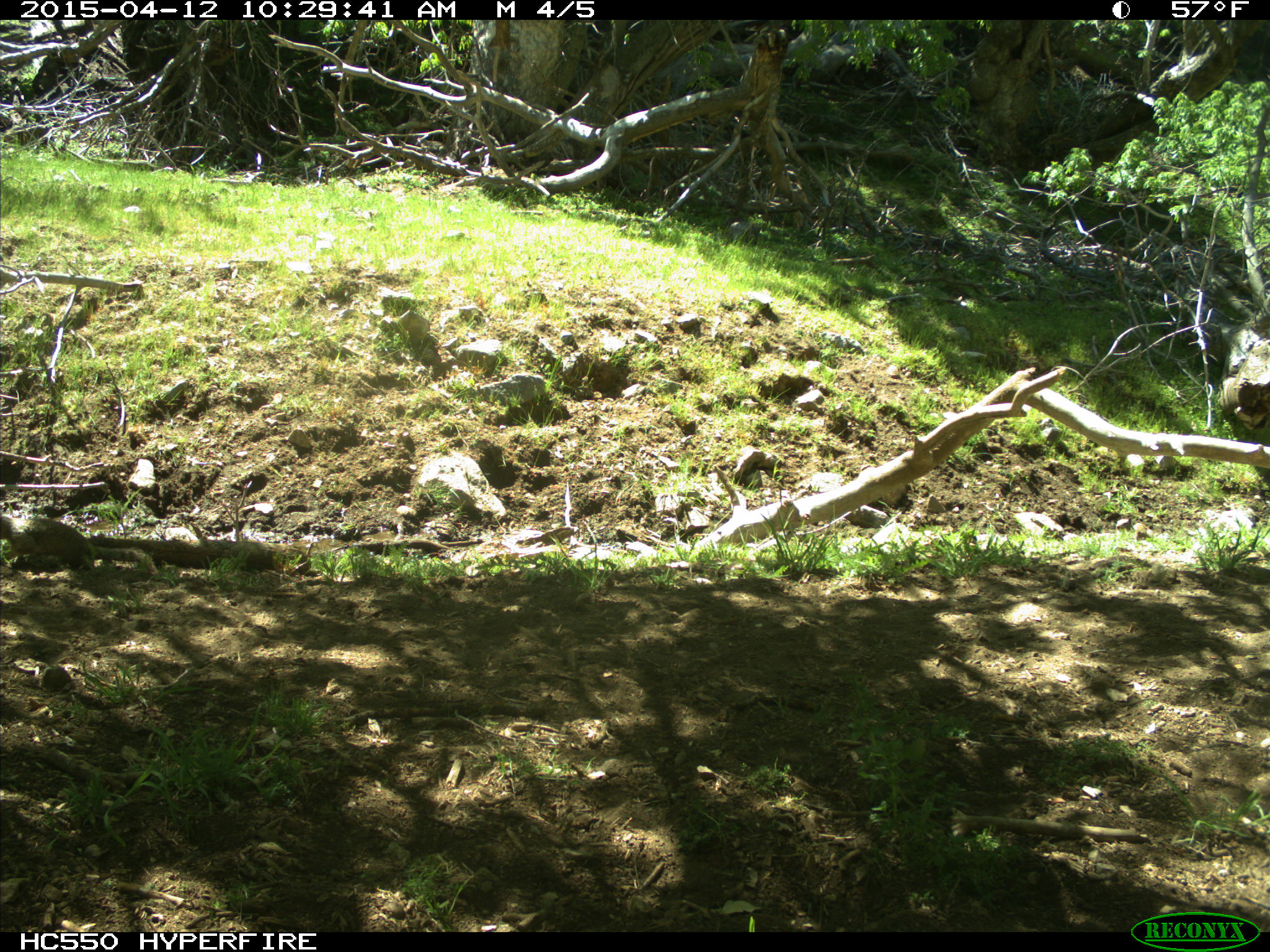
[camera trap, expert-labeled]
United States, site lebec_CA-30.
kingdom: Animalia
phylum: Chordata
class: Mammalia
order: Rodentia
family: Sciuridae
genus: Otospermophilus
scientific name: Otospermophilus beecheyi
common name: california ground squirrel